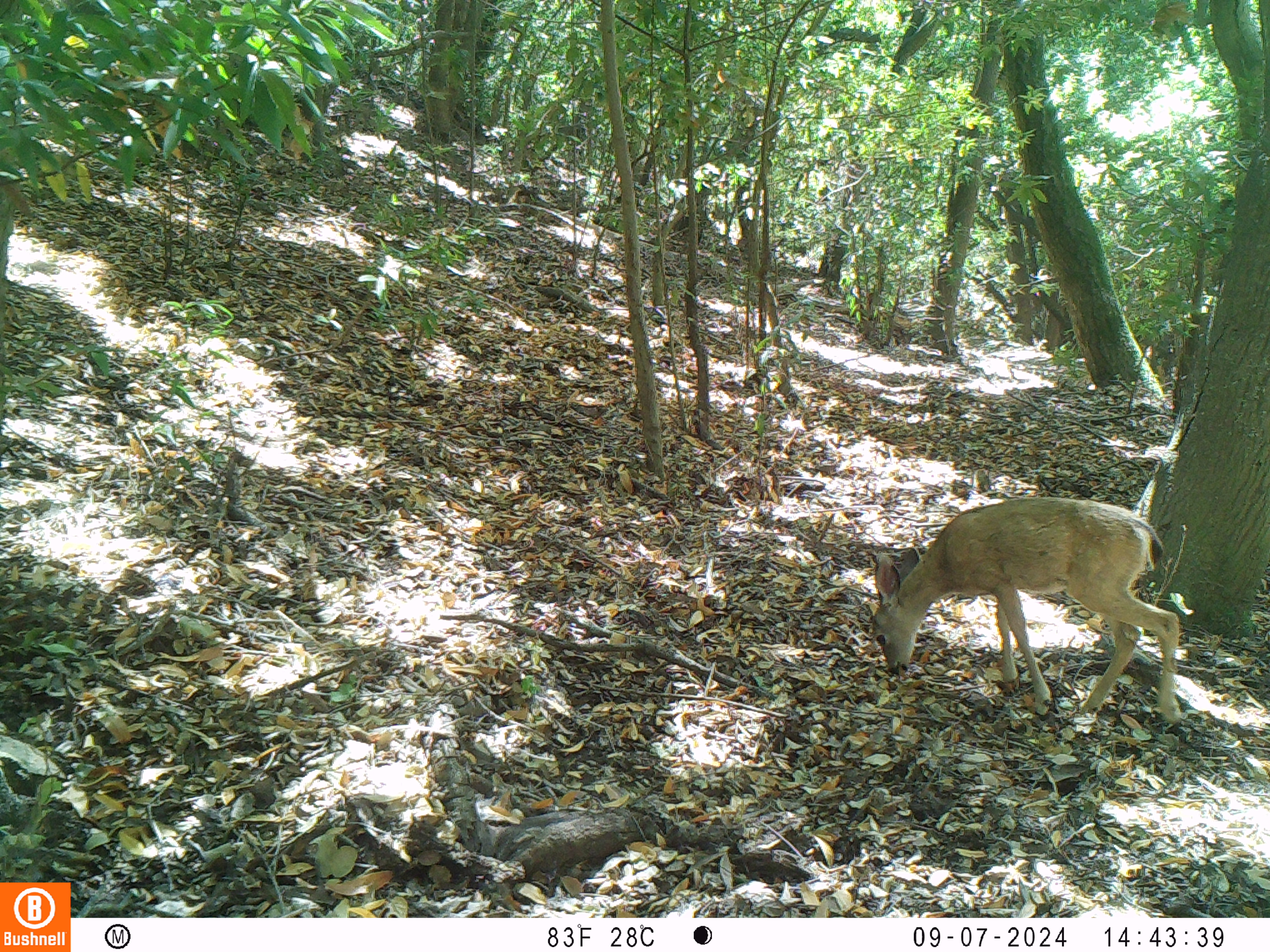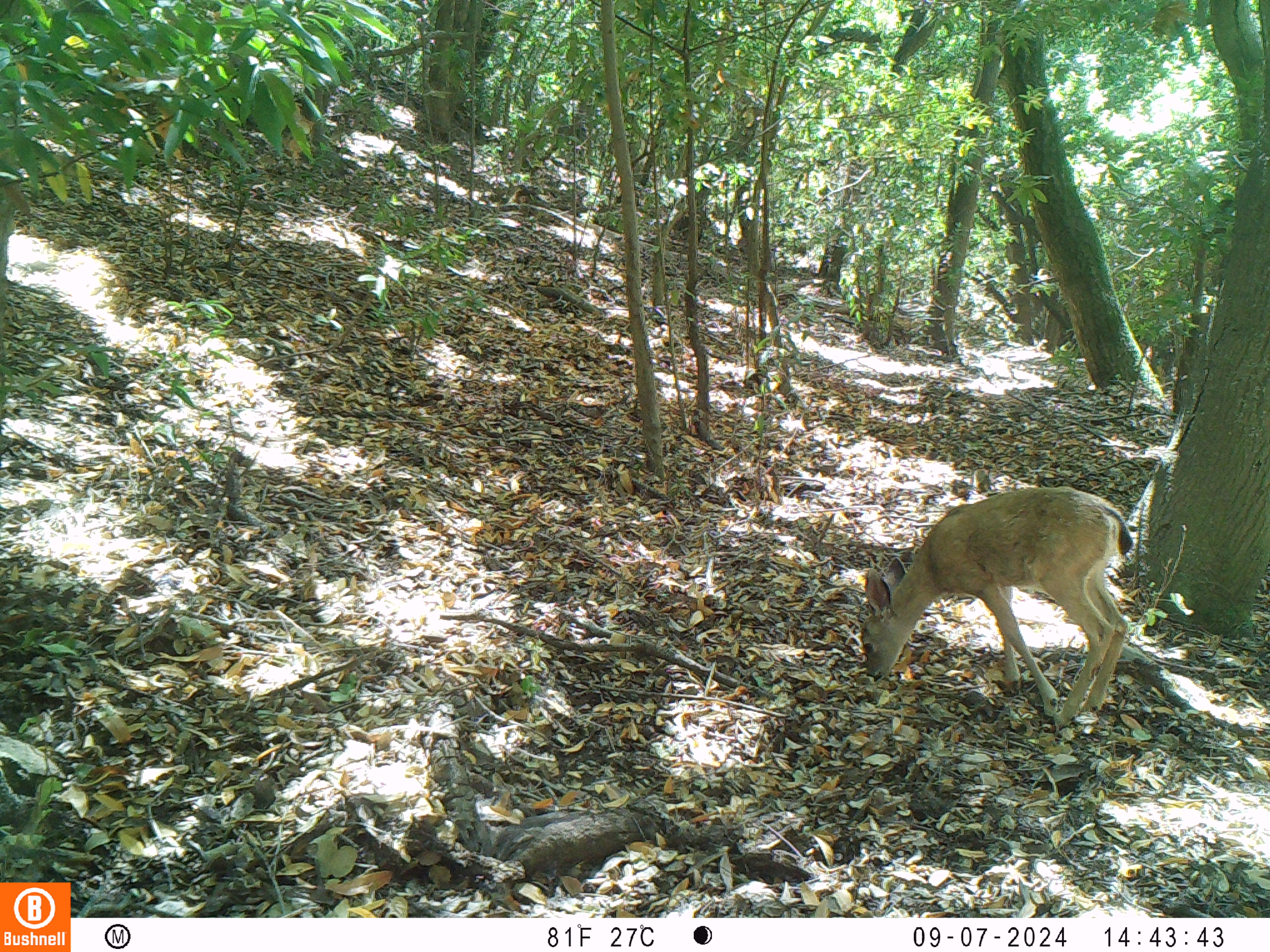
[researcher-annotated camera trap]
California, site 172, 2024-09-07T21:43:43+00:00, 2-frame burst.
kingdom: Animalia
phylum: Chordata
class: Mammalia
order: Artiodactyla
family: Cervidae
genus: Odocoileus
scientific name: Odocoileus hemionus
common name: mule deer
Mule deer (Odocoileus hemionus).